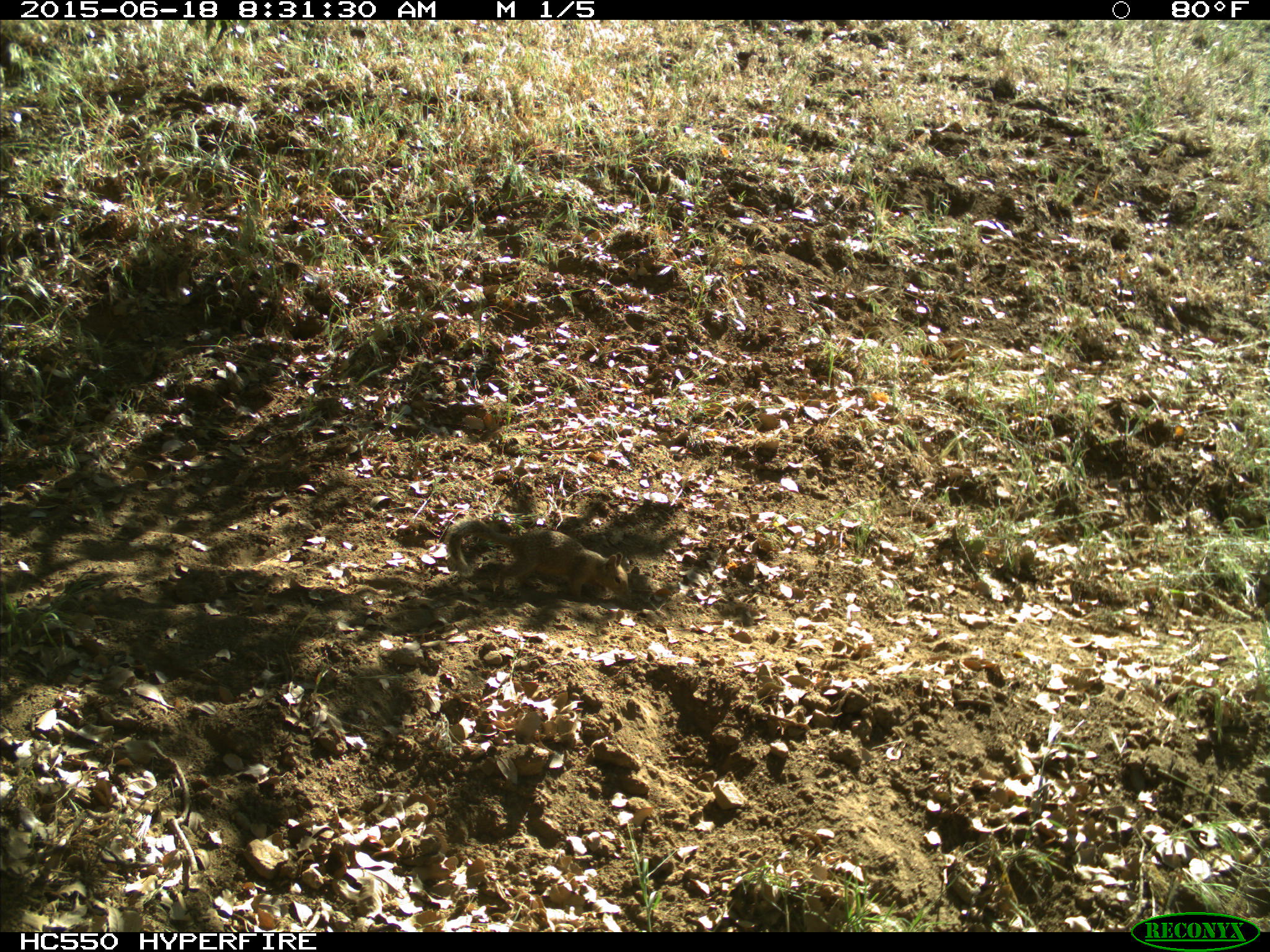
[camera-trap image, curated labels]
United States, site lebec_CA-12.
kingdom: Animalia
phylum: Chordata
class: Mammalia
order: Rodentia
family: Sciuridae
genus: Otospermophilus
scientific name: Otospermophilus beecheyi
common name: california ground squirrel